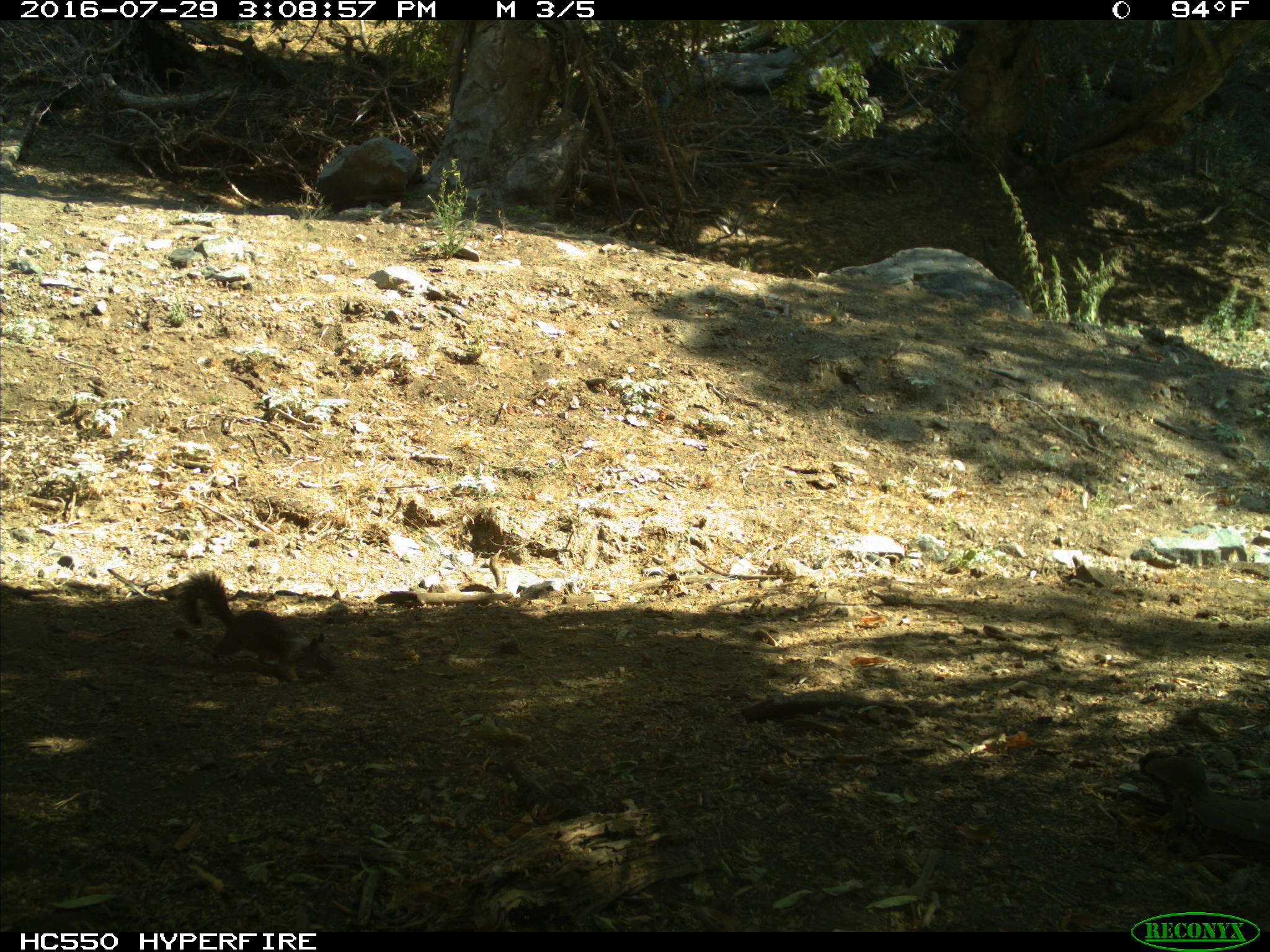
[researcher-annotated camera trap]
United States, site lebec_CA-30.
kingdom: Animalia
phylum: Chordata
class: Mammalia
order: Rodentia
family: Sciuridae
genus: Otospermophilus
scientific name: Otospermophilus beecheyi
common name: california ground squirrel